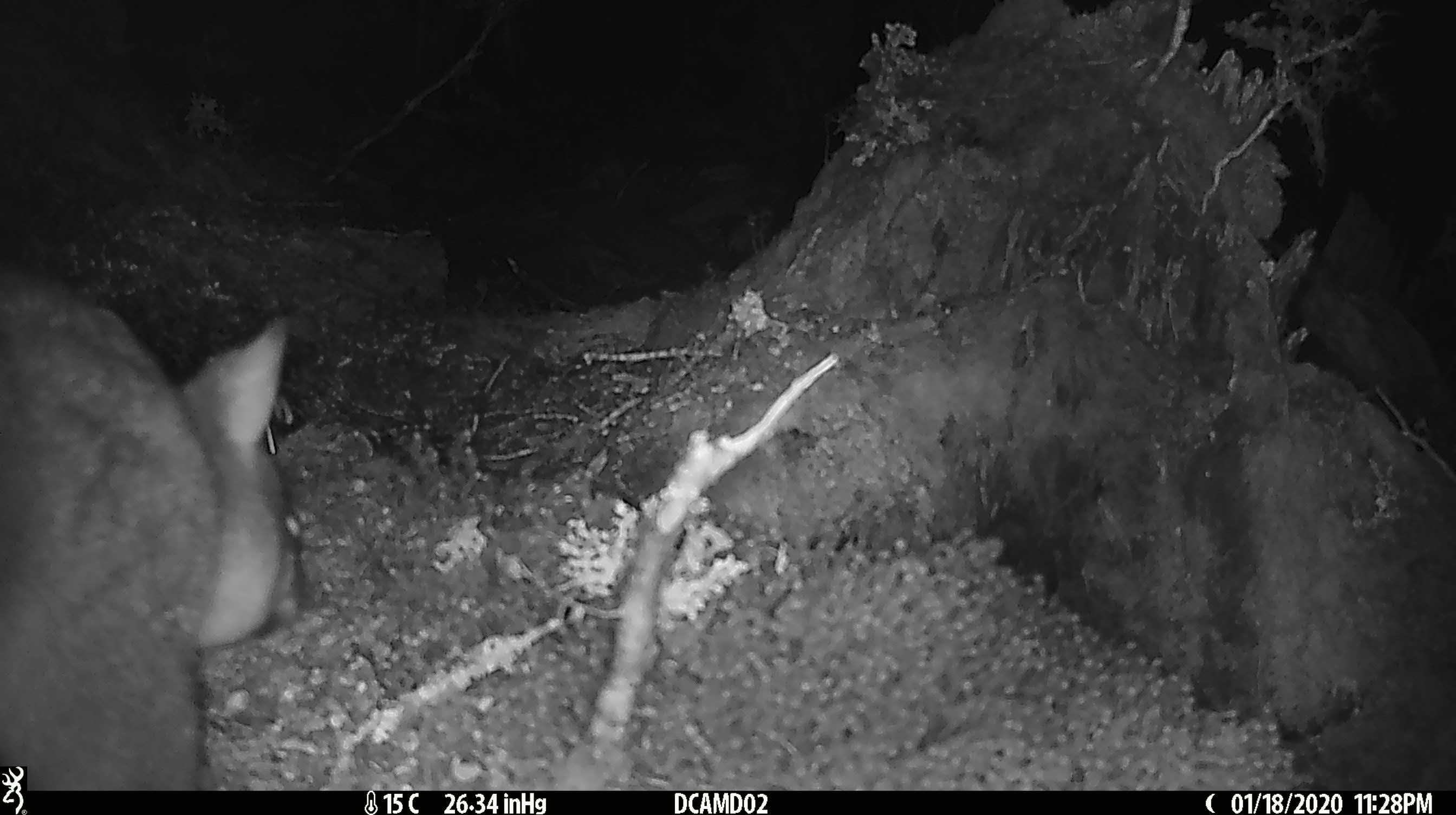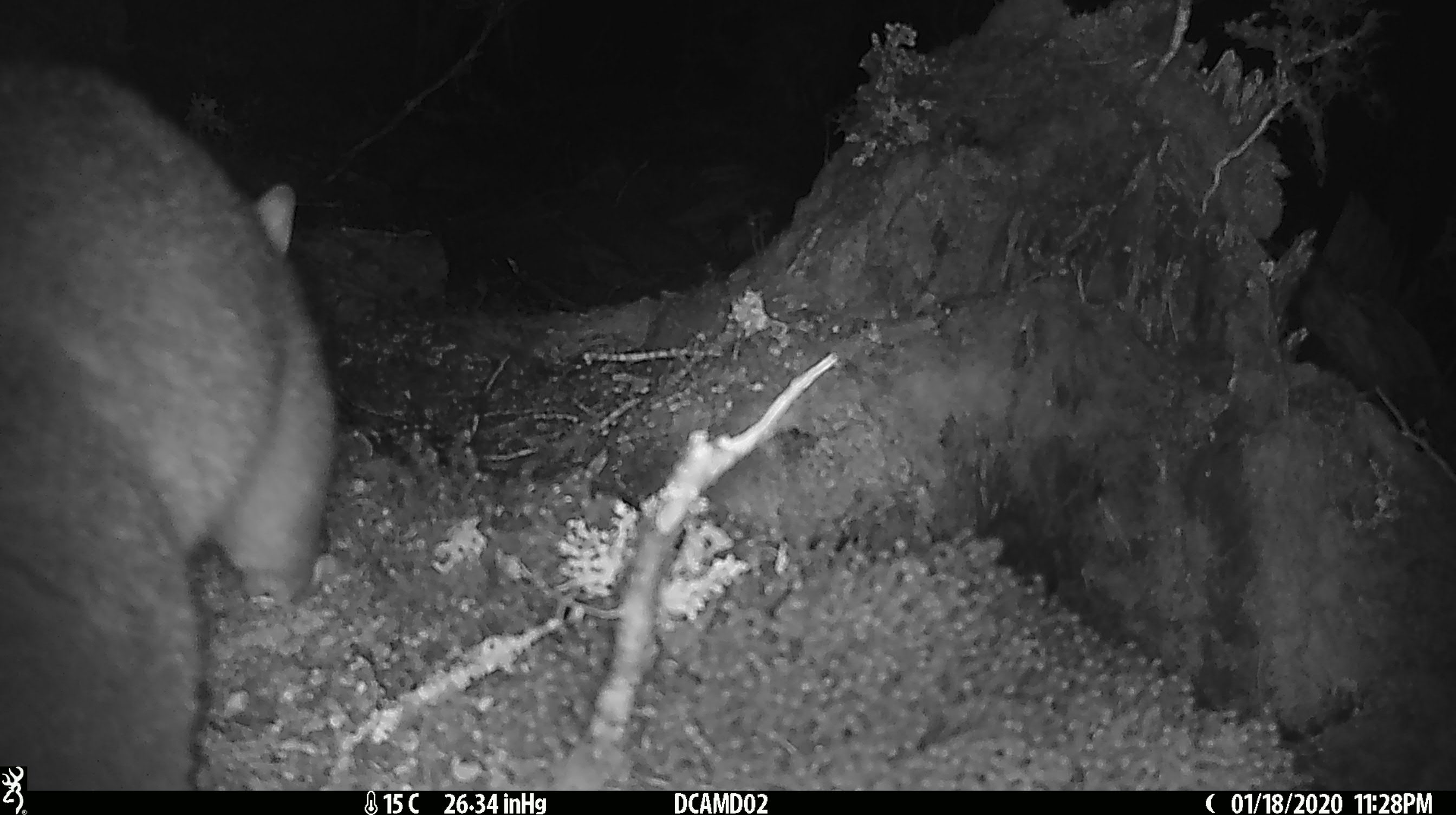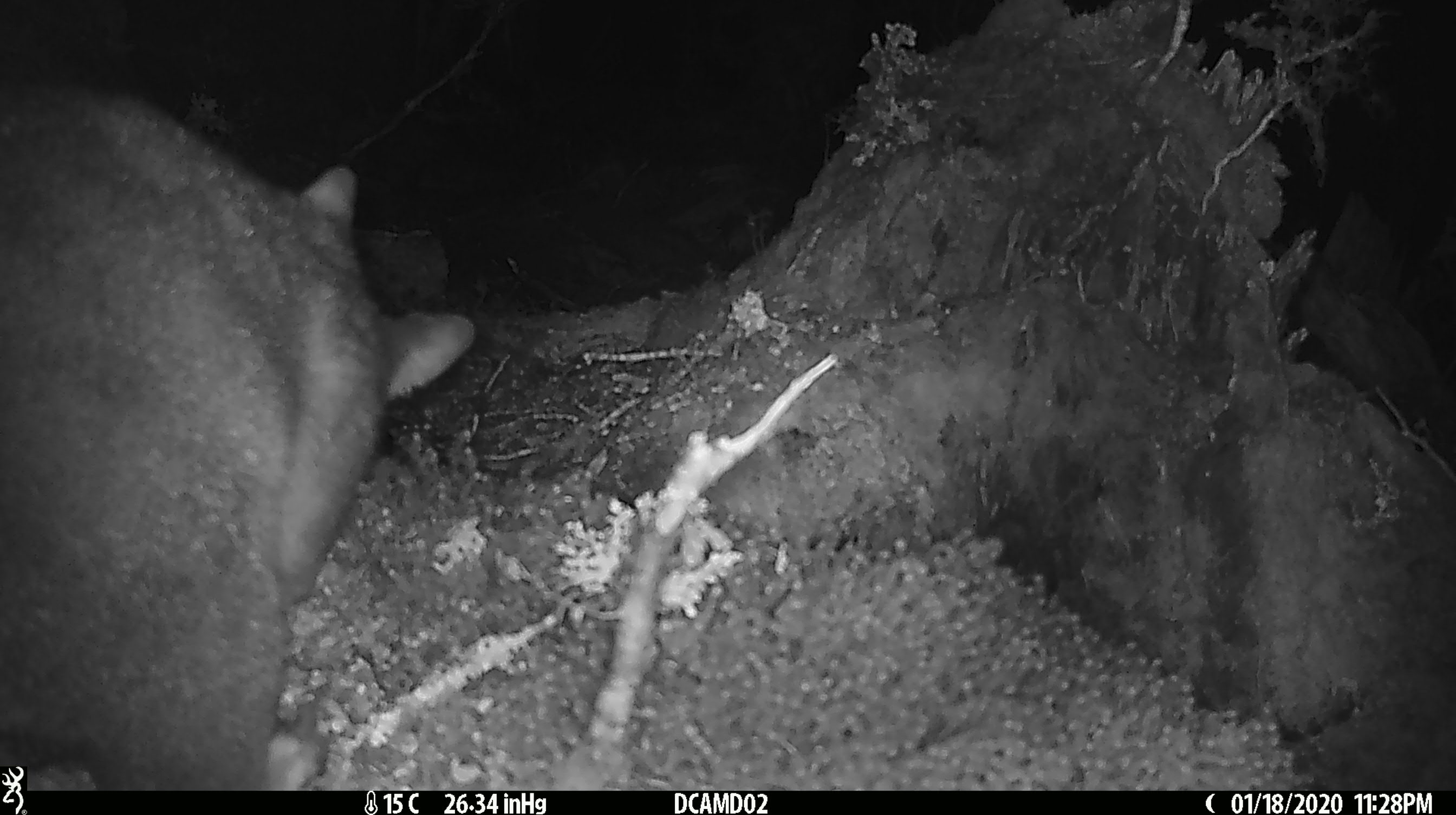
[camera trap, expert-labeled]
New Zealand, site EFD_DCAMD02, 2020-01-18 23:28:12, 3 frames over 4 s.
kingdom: Animalia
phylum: Chordata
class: Mammalia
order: Diprotodontia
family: Phalangeridae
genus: Trichosurus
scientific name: Trichosurus vulpecula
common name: common brushtail possum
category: possum